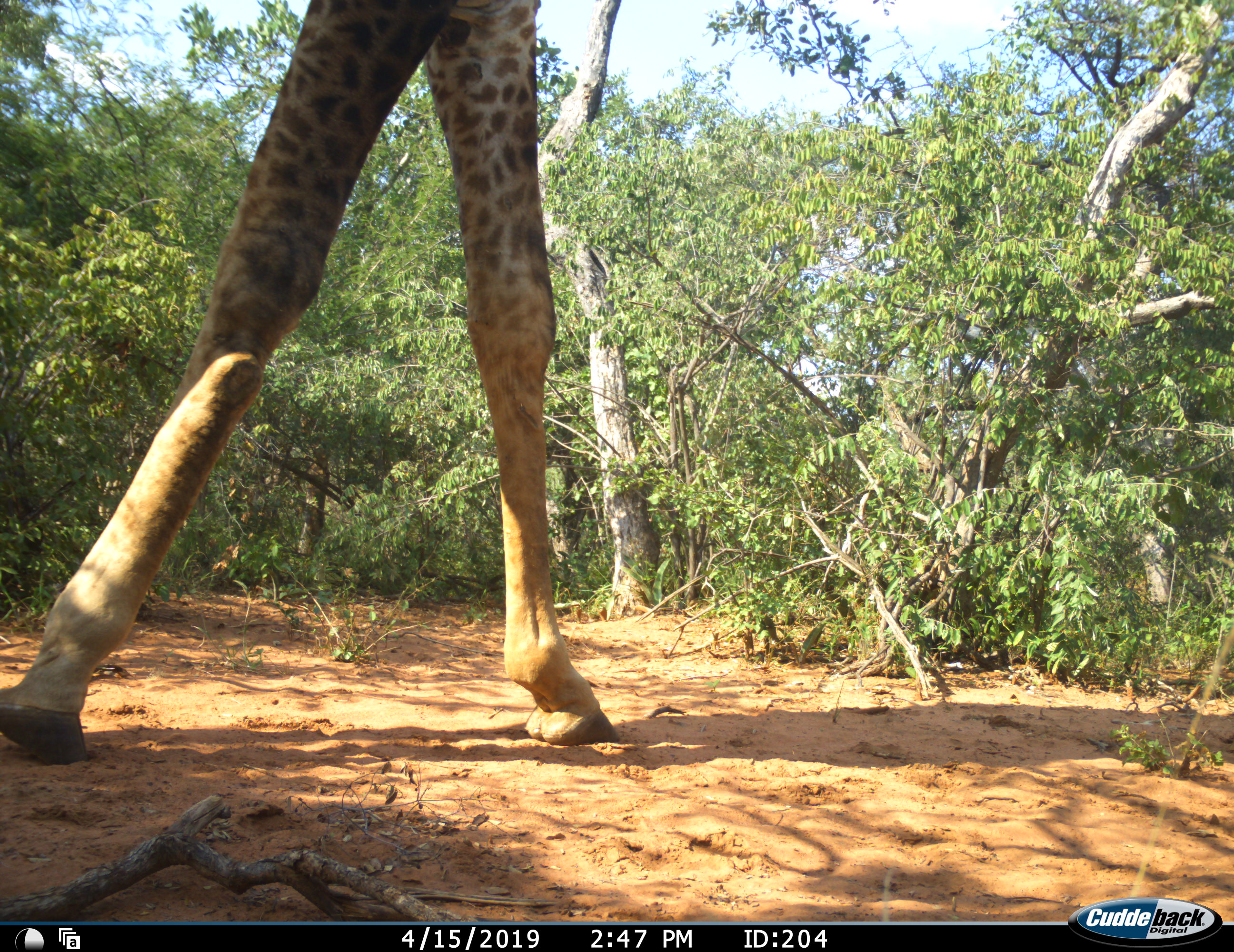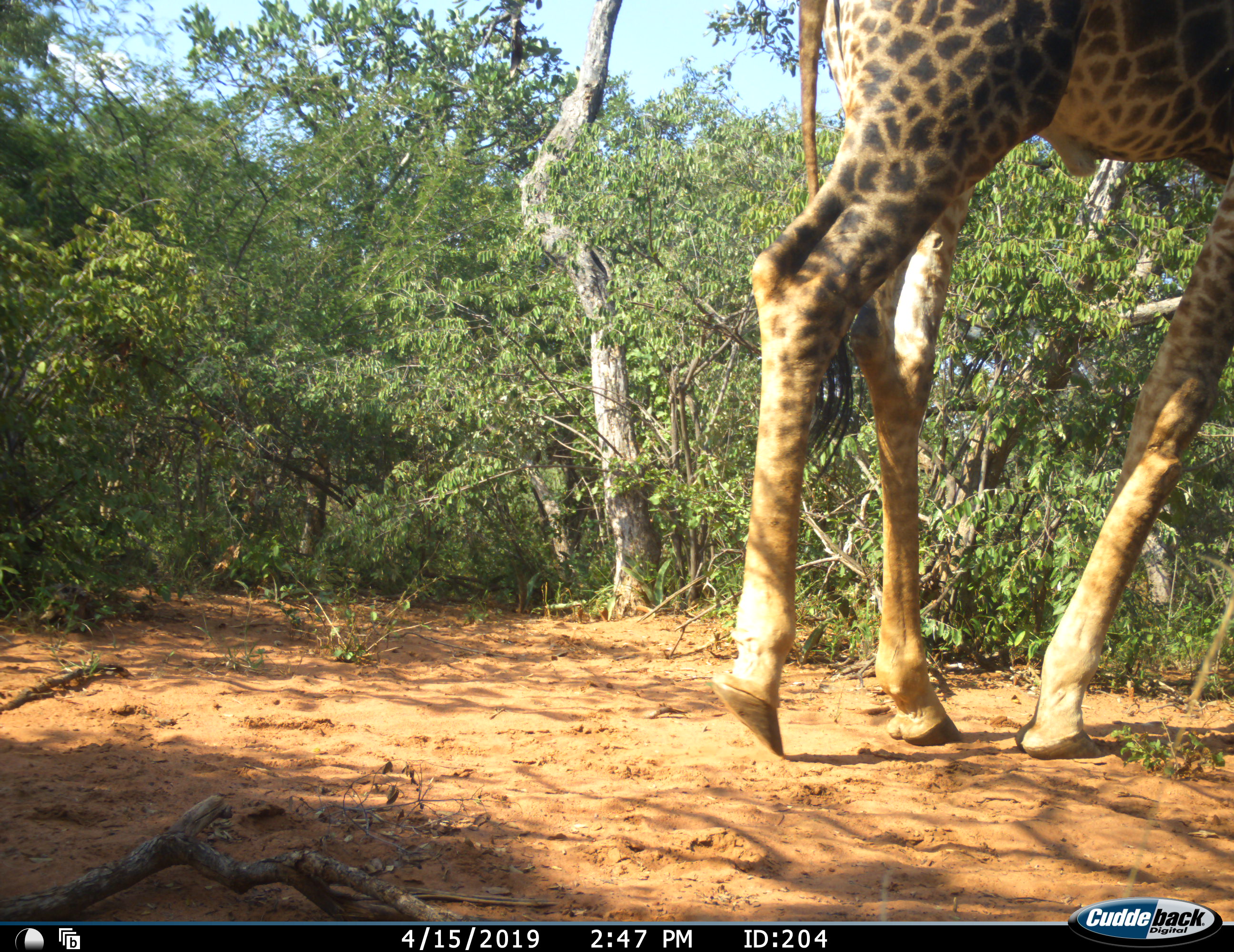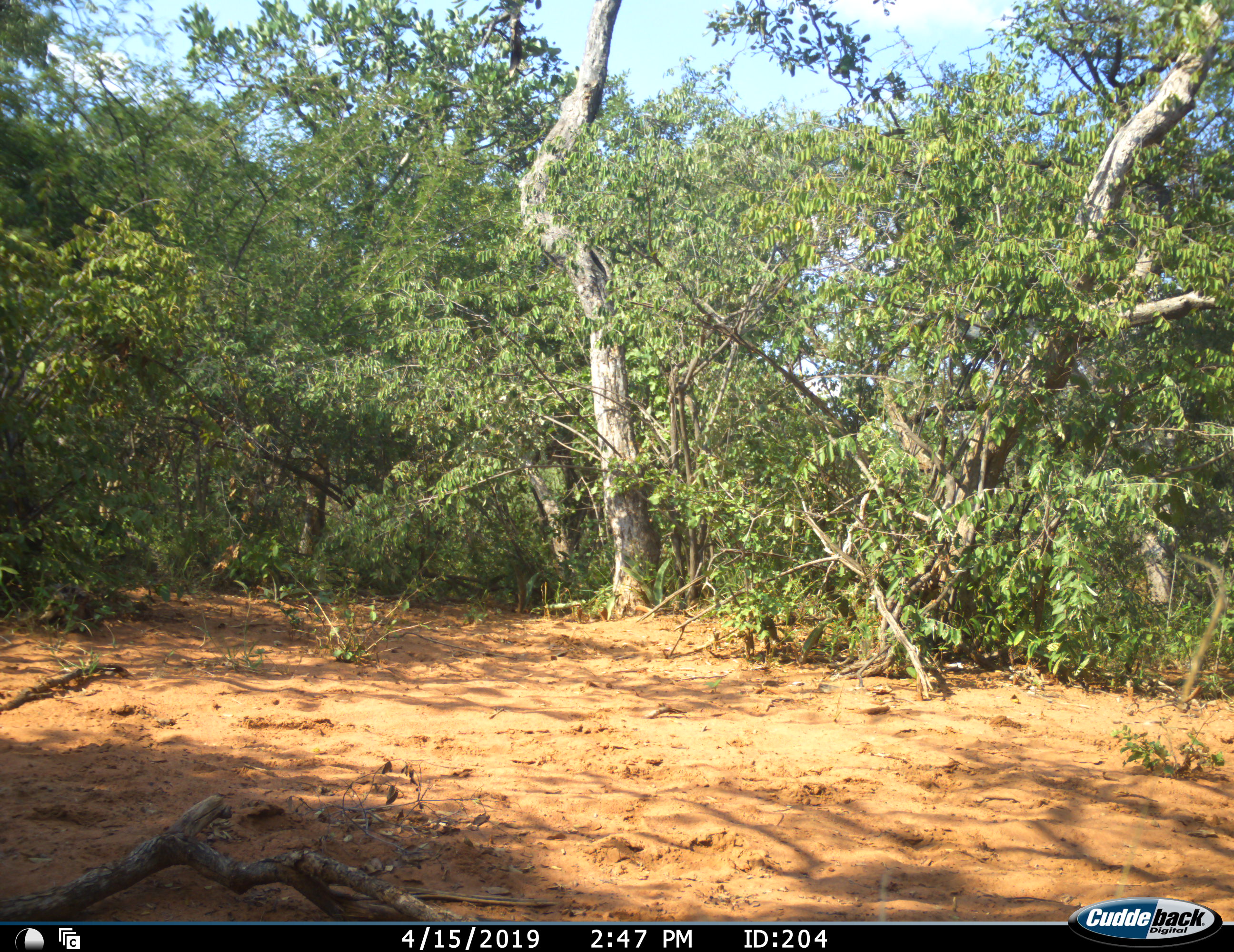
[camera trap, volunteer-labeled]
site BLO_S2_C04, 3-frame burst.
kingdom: Animalia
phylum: Chordata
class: Mammalia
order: Artiodactyla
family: Giraffidae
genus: Giraffa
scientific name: Giraffa camelopardalis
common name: giraffe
Giraffe (Giraffa camelopardalis), count 1. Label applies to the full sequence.